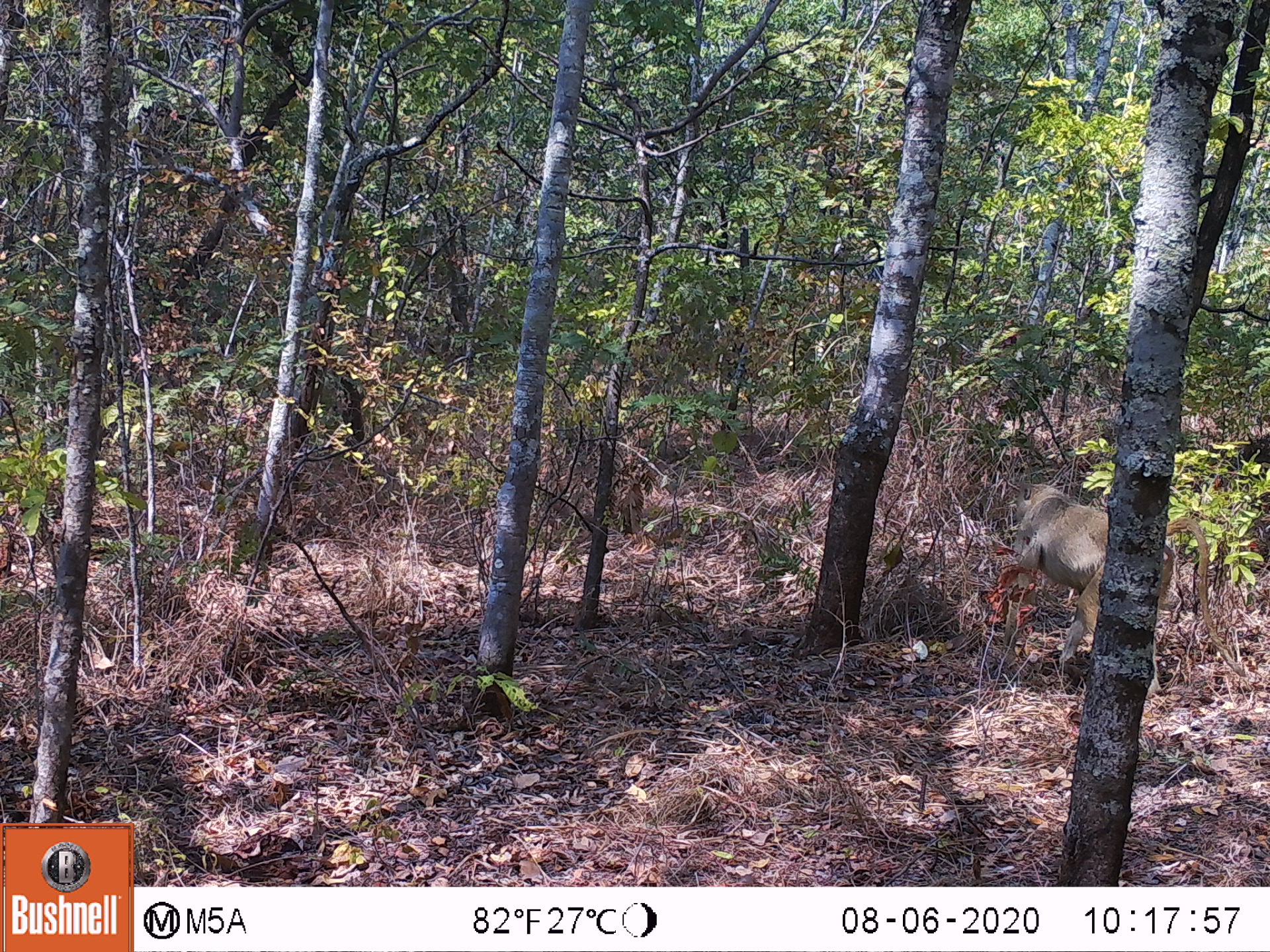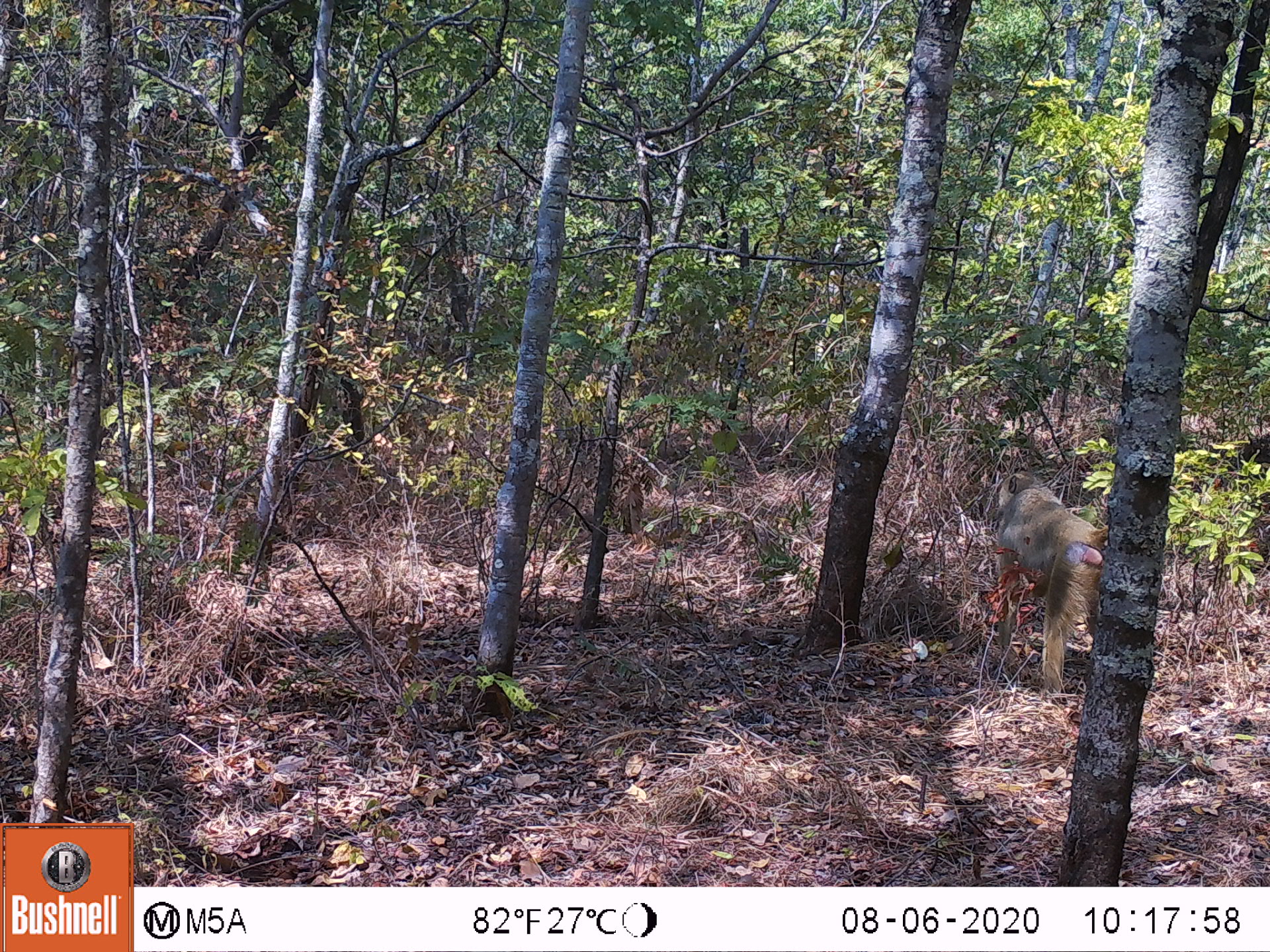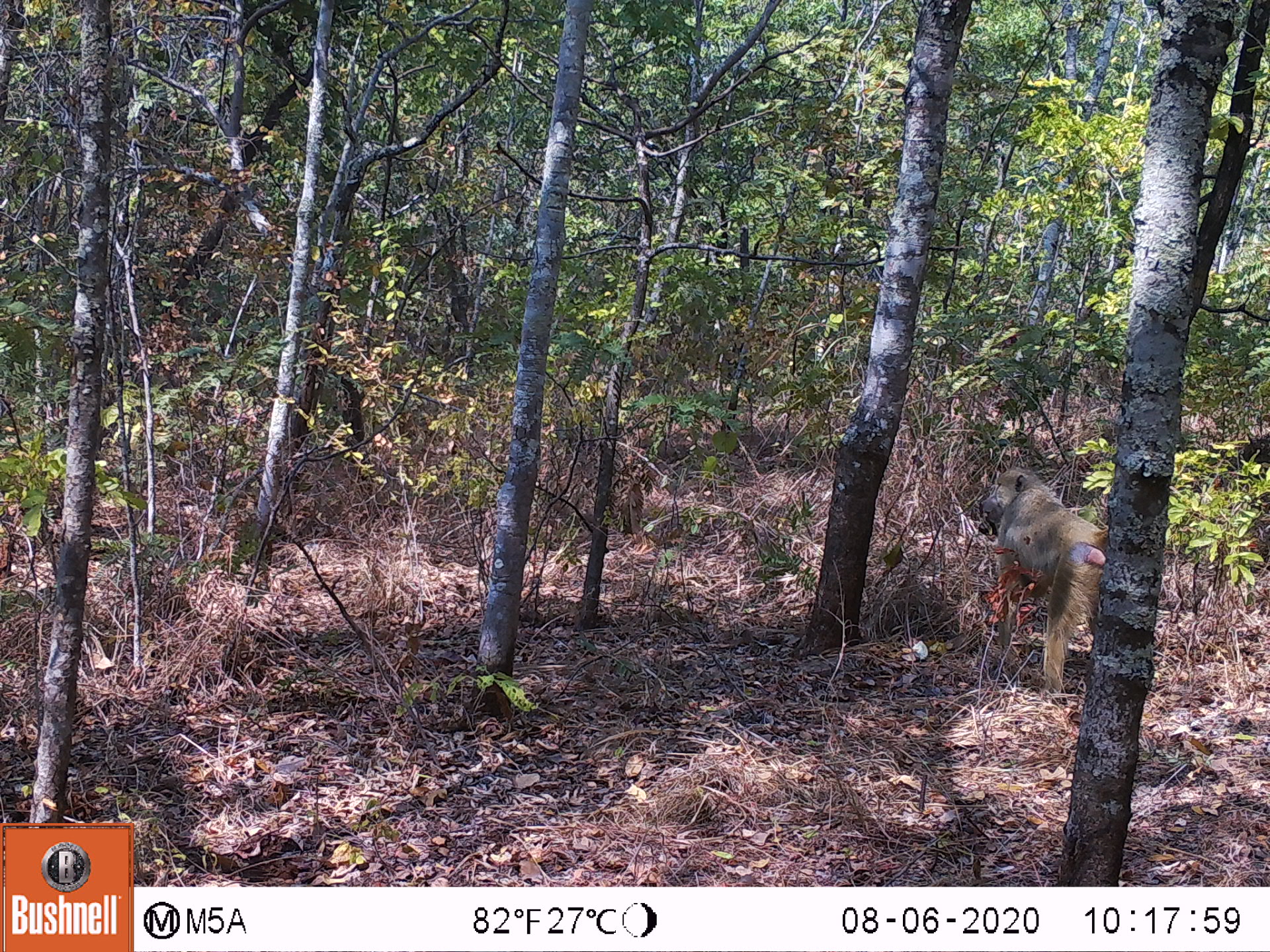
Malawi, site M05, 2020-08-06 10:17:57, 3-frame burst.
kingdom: Animalia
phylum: Chordata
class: Mammalia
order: Primates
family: Cercopithecidae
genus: Papio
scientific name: Papio cynocephalus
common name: yellow baboon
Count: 1.